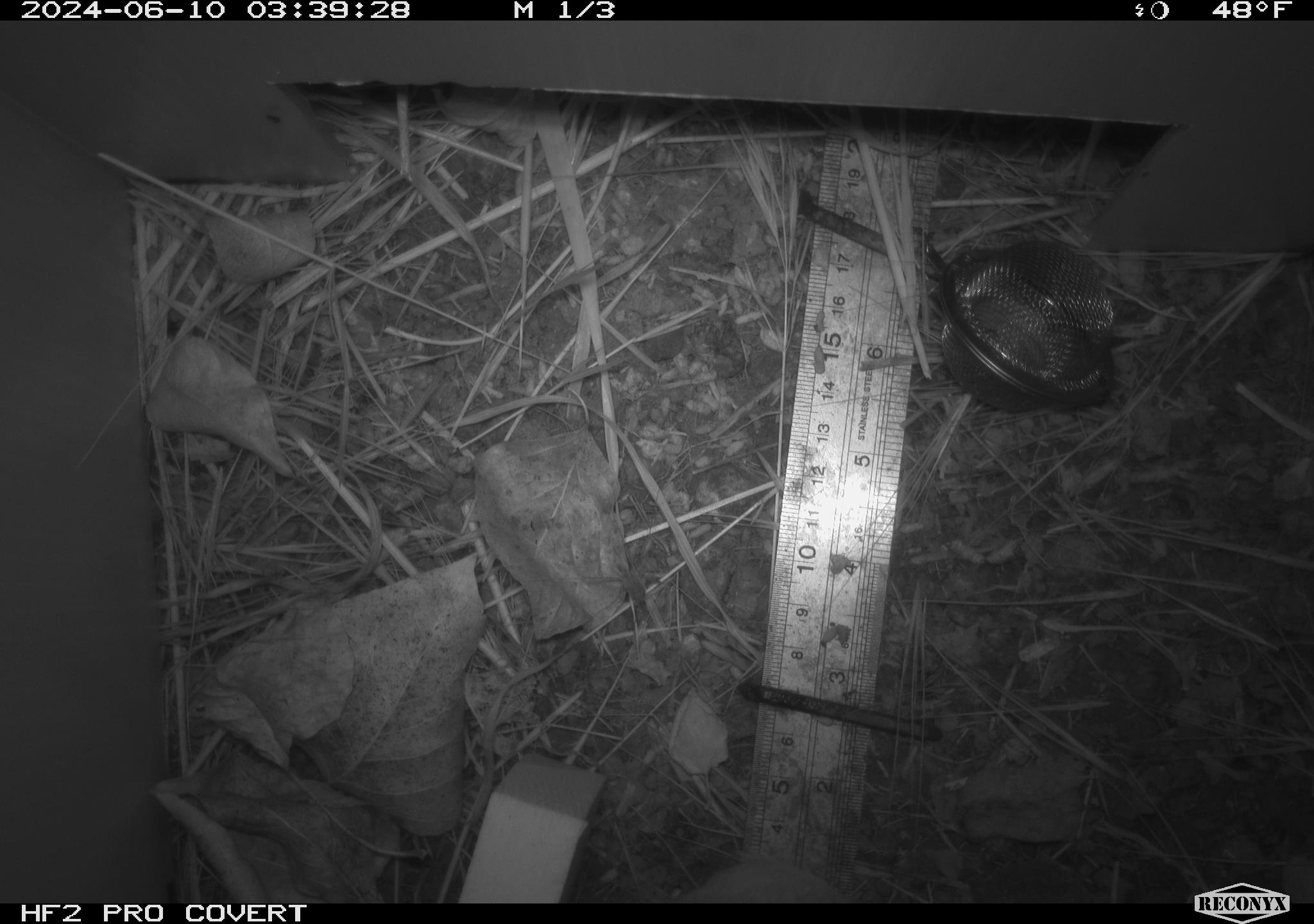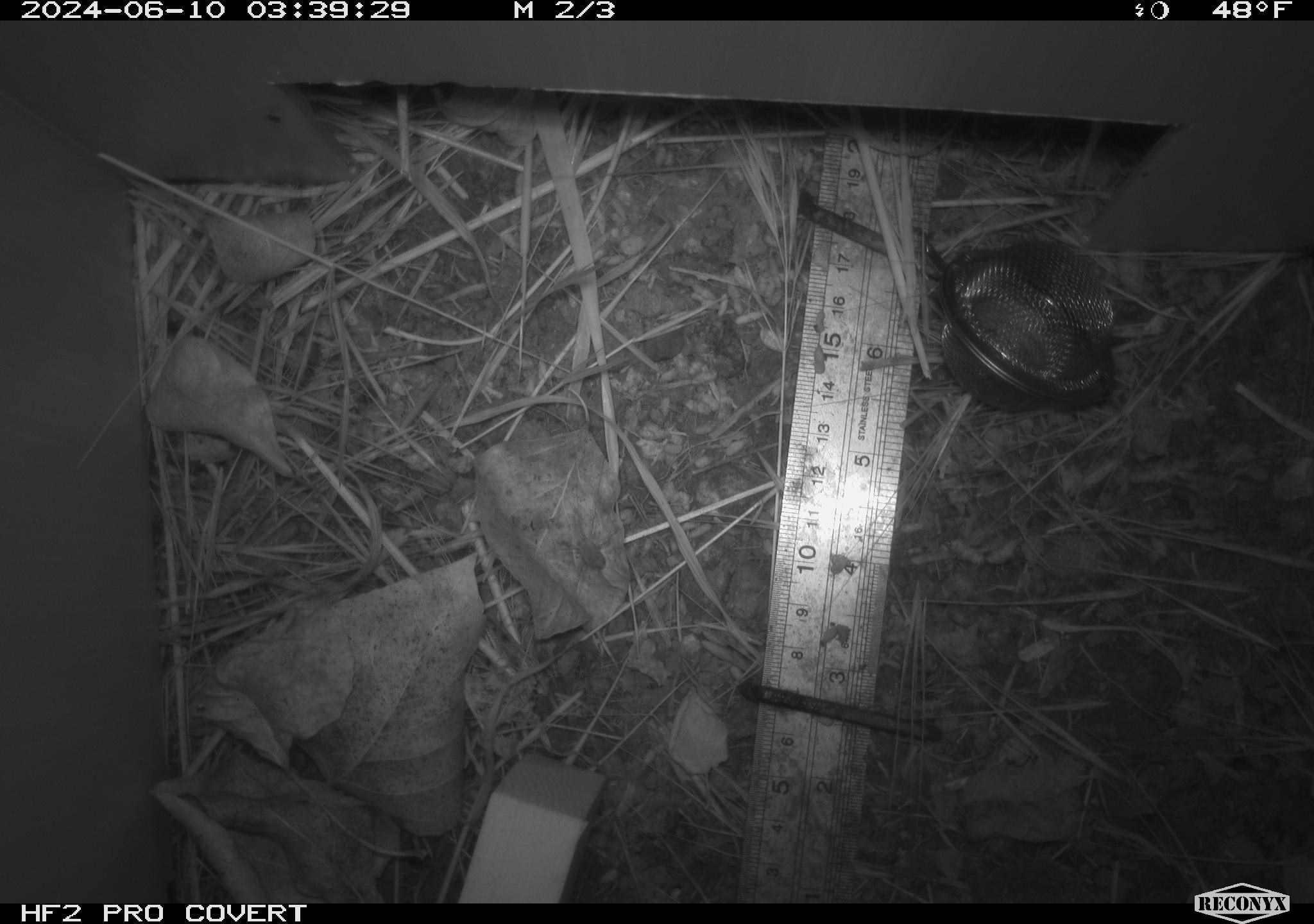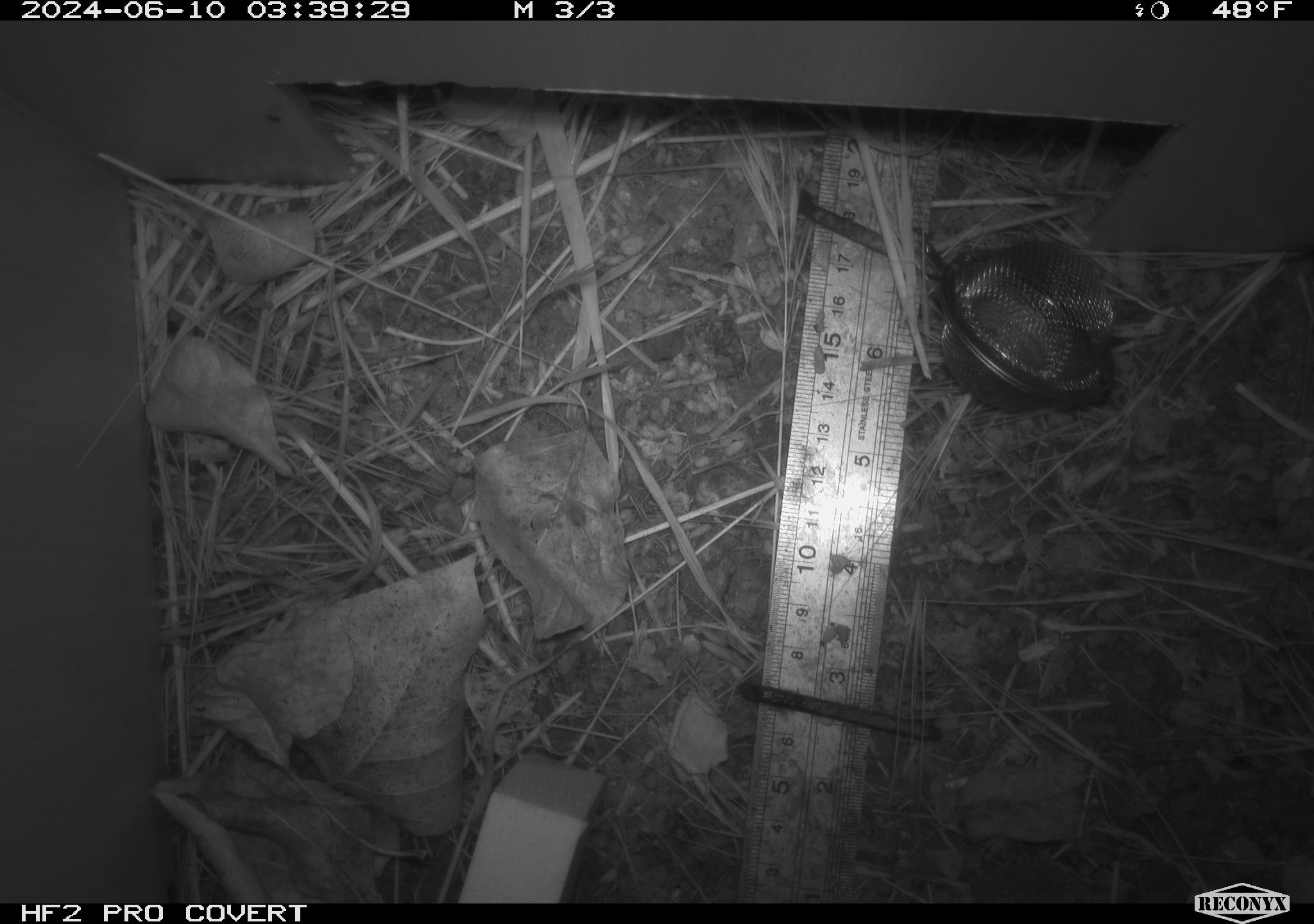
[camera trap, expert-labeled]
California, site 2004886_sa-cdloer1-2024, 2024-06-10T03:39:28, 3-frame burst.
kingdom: Animalia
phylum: Chordata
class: Mammalia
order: Rodentia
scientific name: Rodentia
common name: mouse species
Mouse species (Rodentia).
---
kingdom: Animalia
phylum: Arthropoda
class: Insecta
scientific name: Insecta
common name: insect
Insect (Insecta).